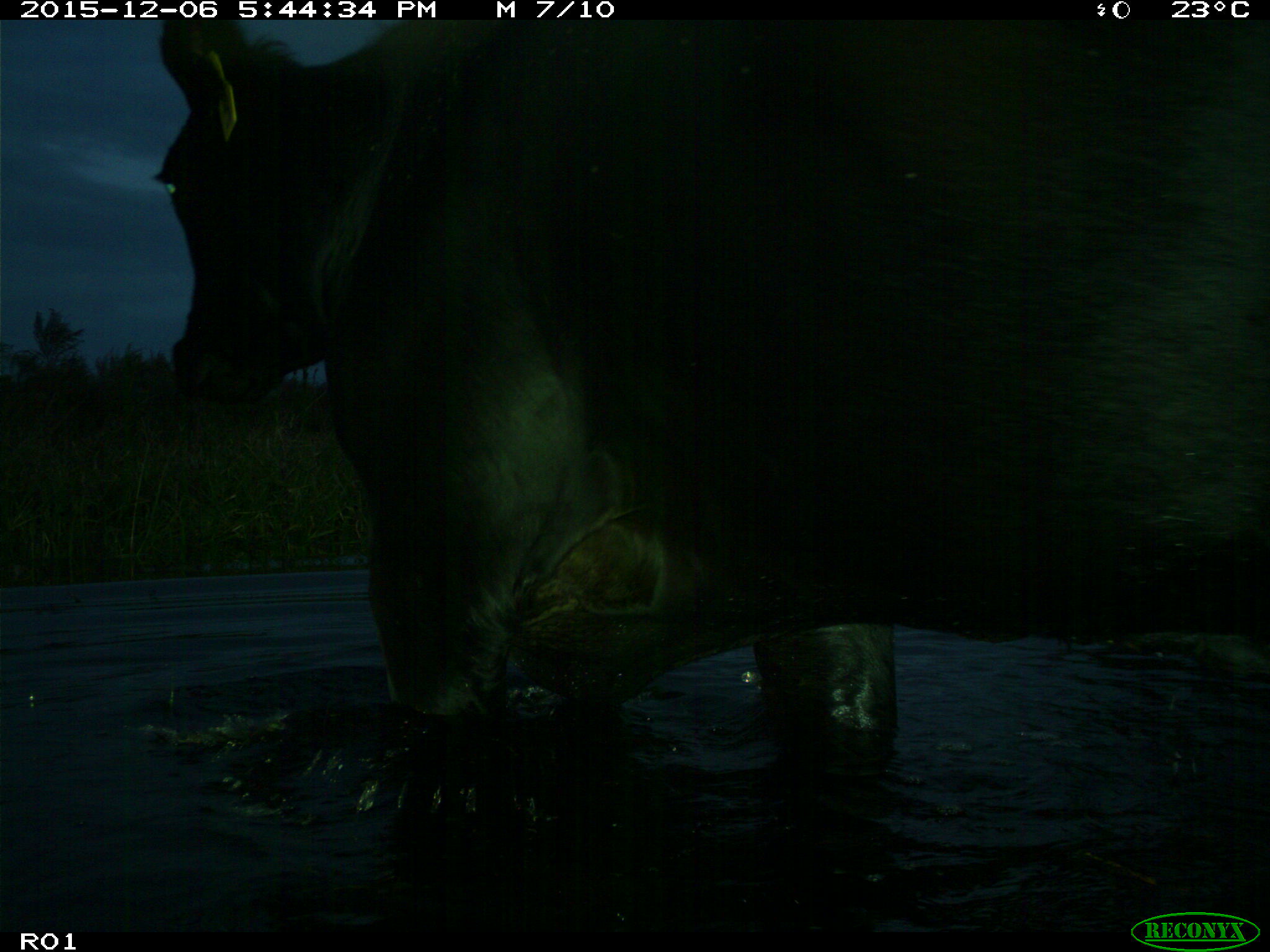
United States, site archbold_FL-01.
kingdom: Animalia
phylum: Chordata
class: Mammalia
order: Artiodactyla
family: Bovidae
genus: Bos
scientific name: Bos taurus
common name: domestic cow